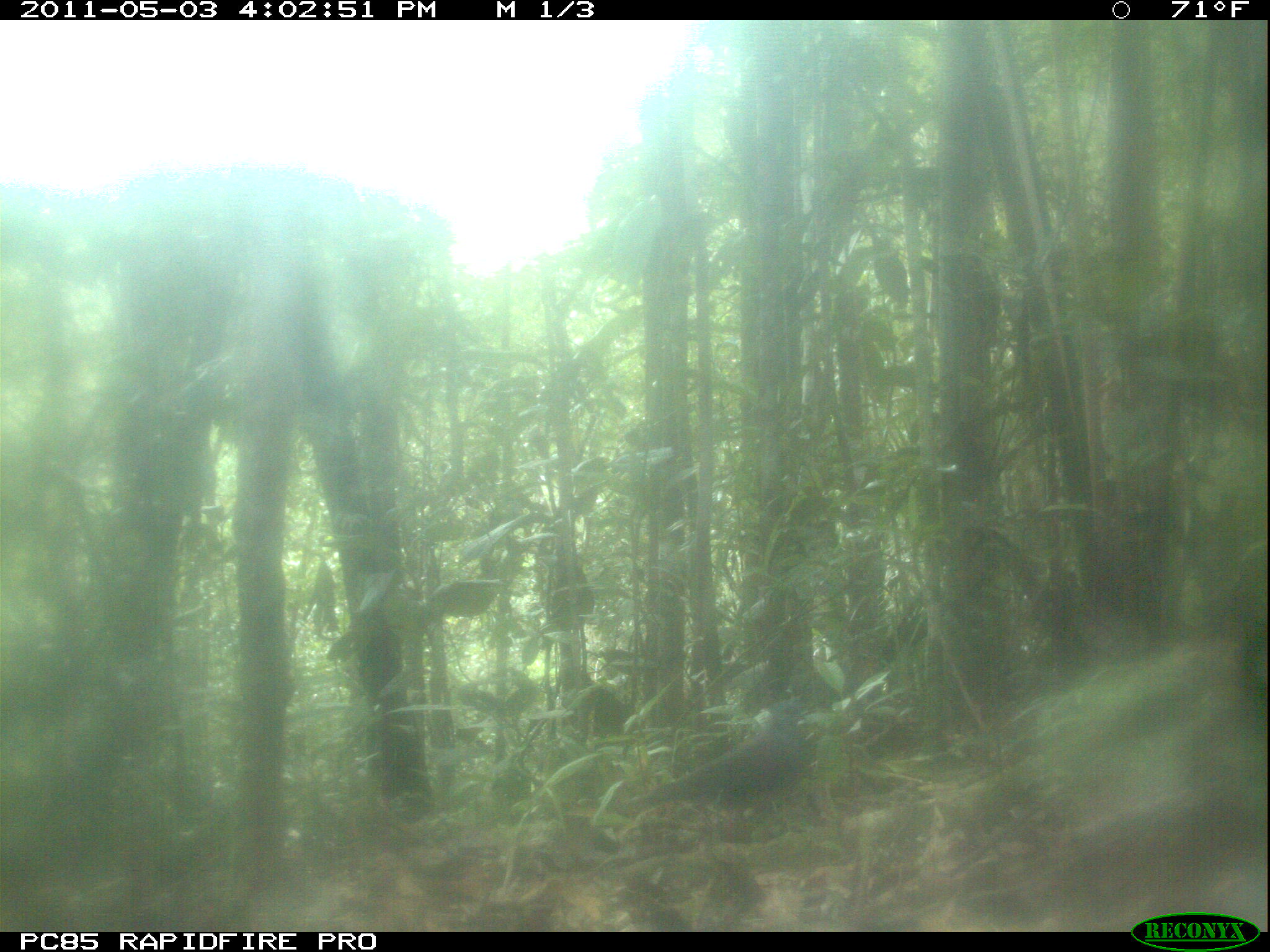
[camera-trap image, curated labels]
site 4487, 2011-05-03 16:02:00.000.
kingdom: Animalia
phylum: Chordata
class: Aves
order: Columbiformes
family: Columbidae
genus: Streptopelia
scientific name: Streptopelia picturata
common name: malagasy turtle dove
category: nesoenas picturata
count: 1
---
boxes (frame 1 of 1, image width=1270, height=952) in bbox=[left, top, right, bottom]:
nesoenas picturata: bbox=[643, 702, 810, 839]